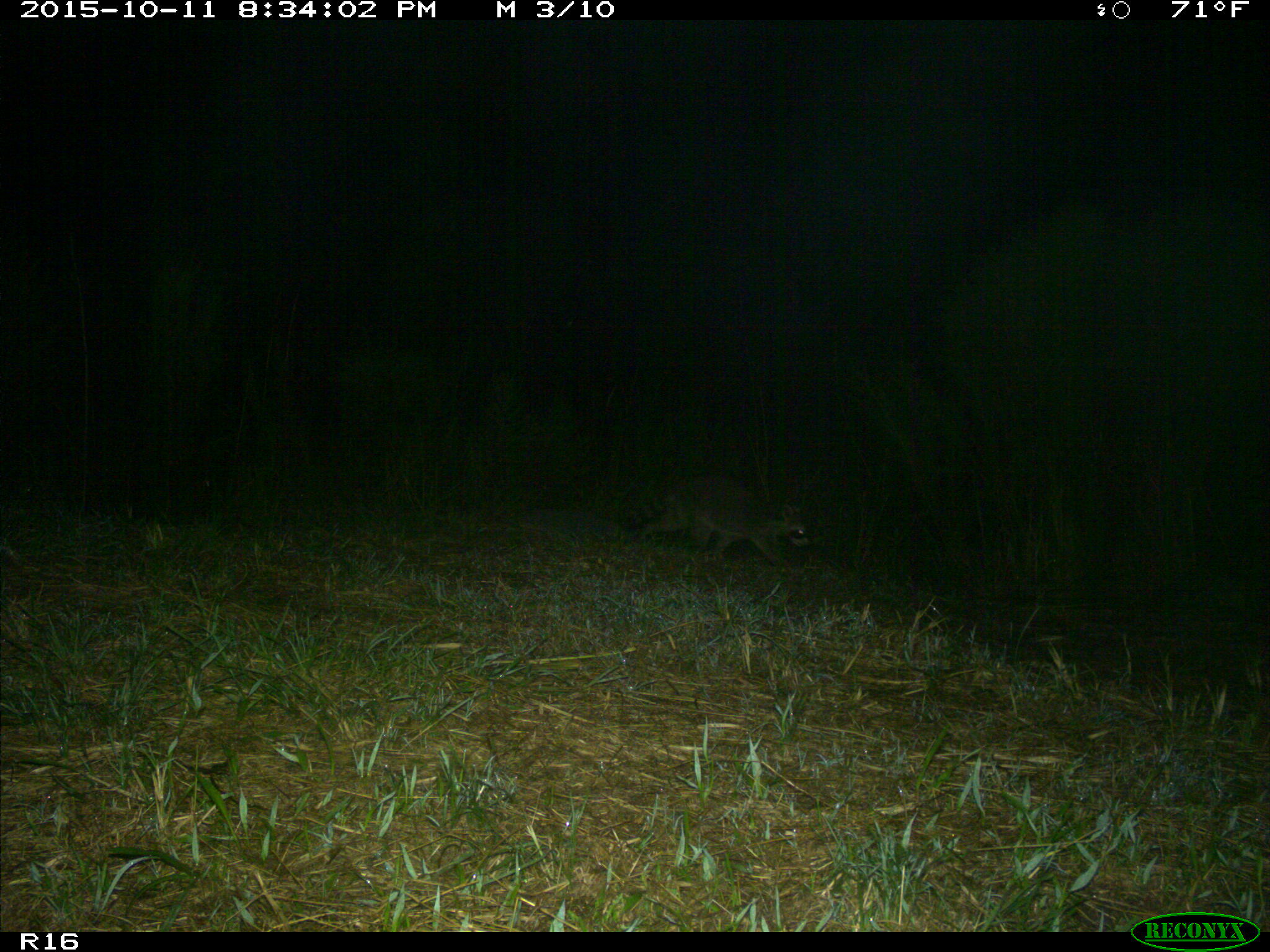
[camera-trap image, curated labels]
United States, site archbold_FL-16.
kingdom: Animalia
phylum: Chordata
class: Mammalia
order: Carnivora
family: Procyonidae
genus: Procyon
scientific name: Procyon lotor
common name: common raccoon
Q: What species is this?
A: Procyon lotor (common raccoon).